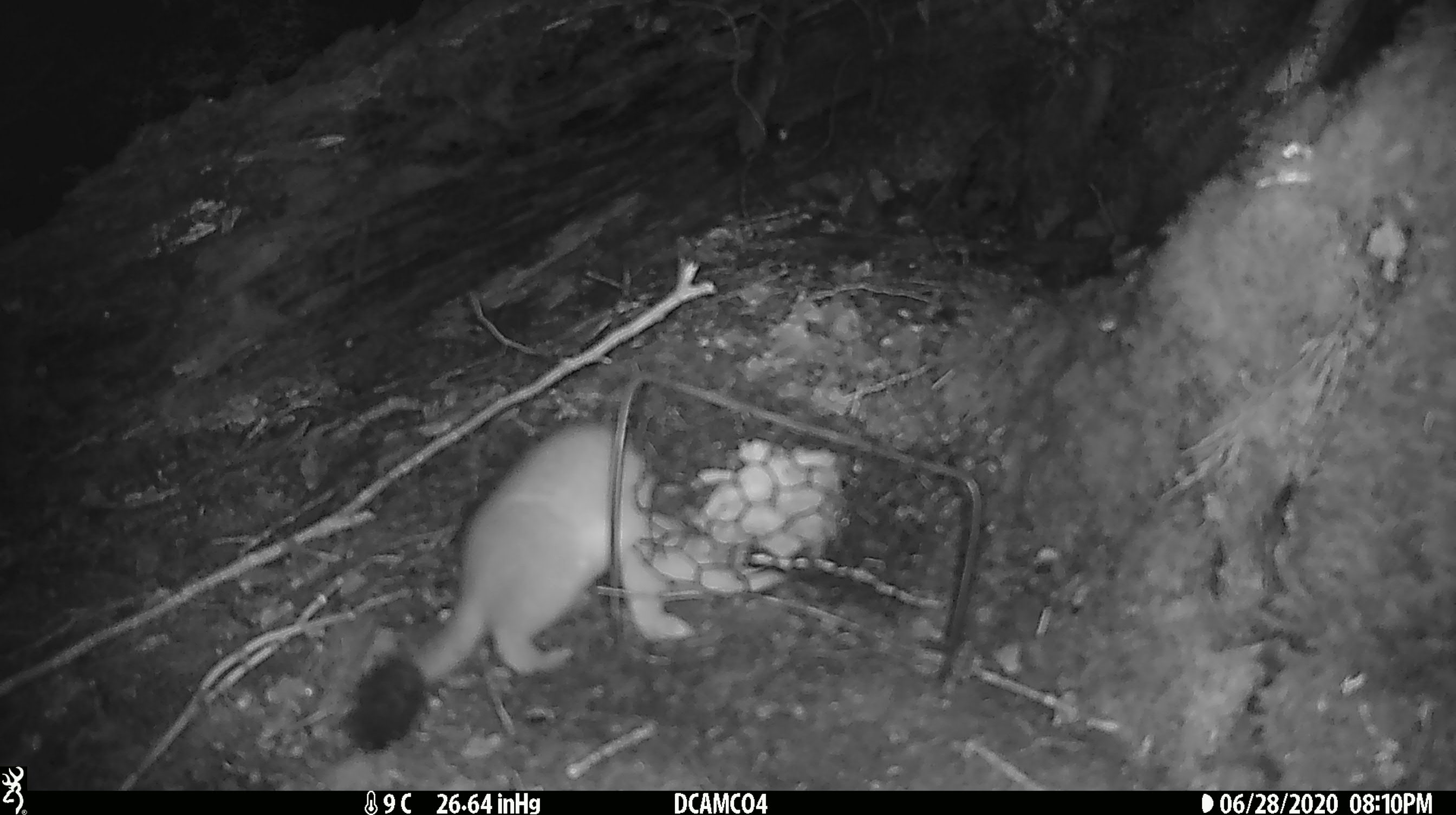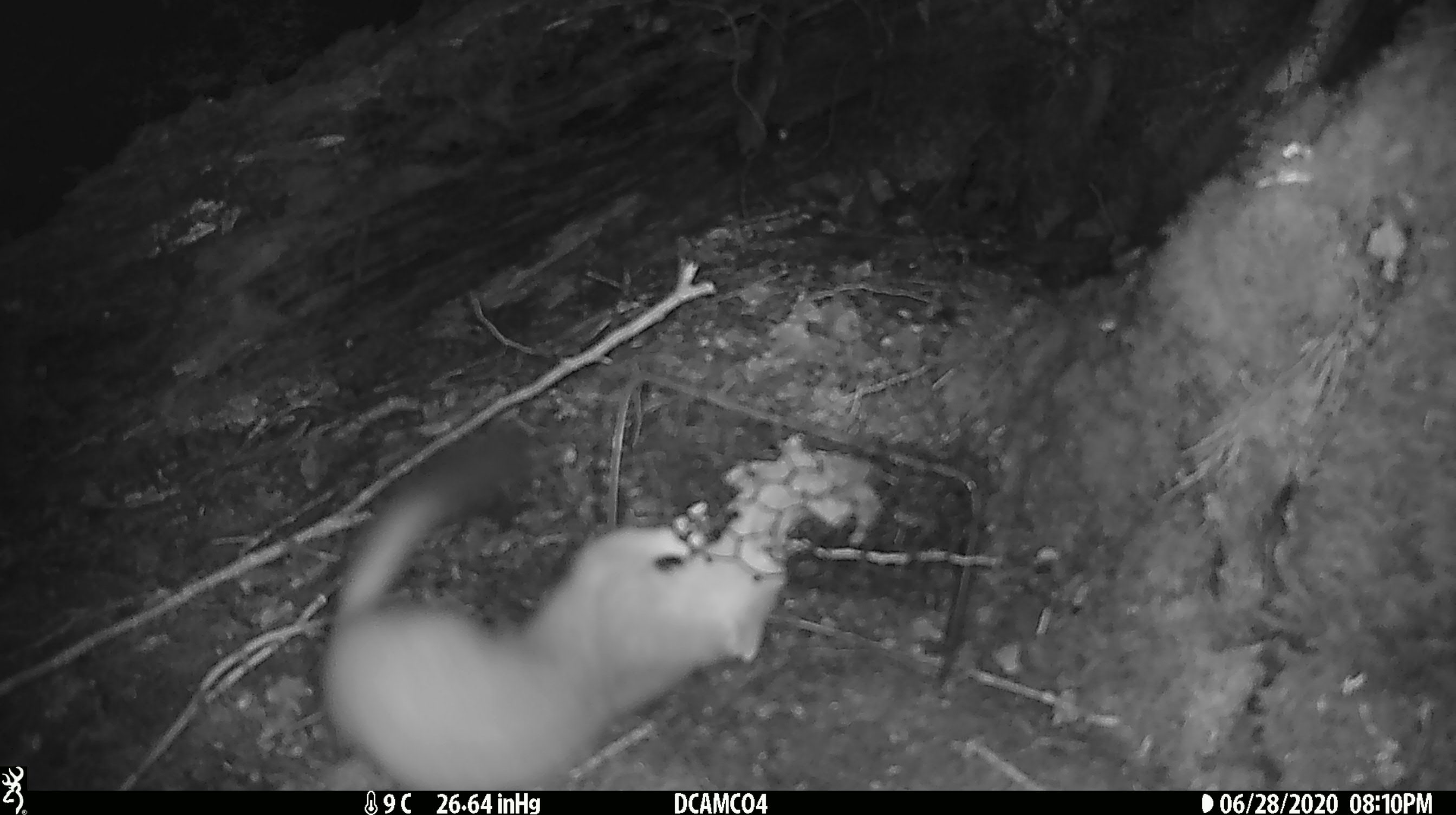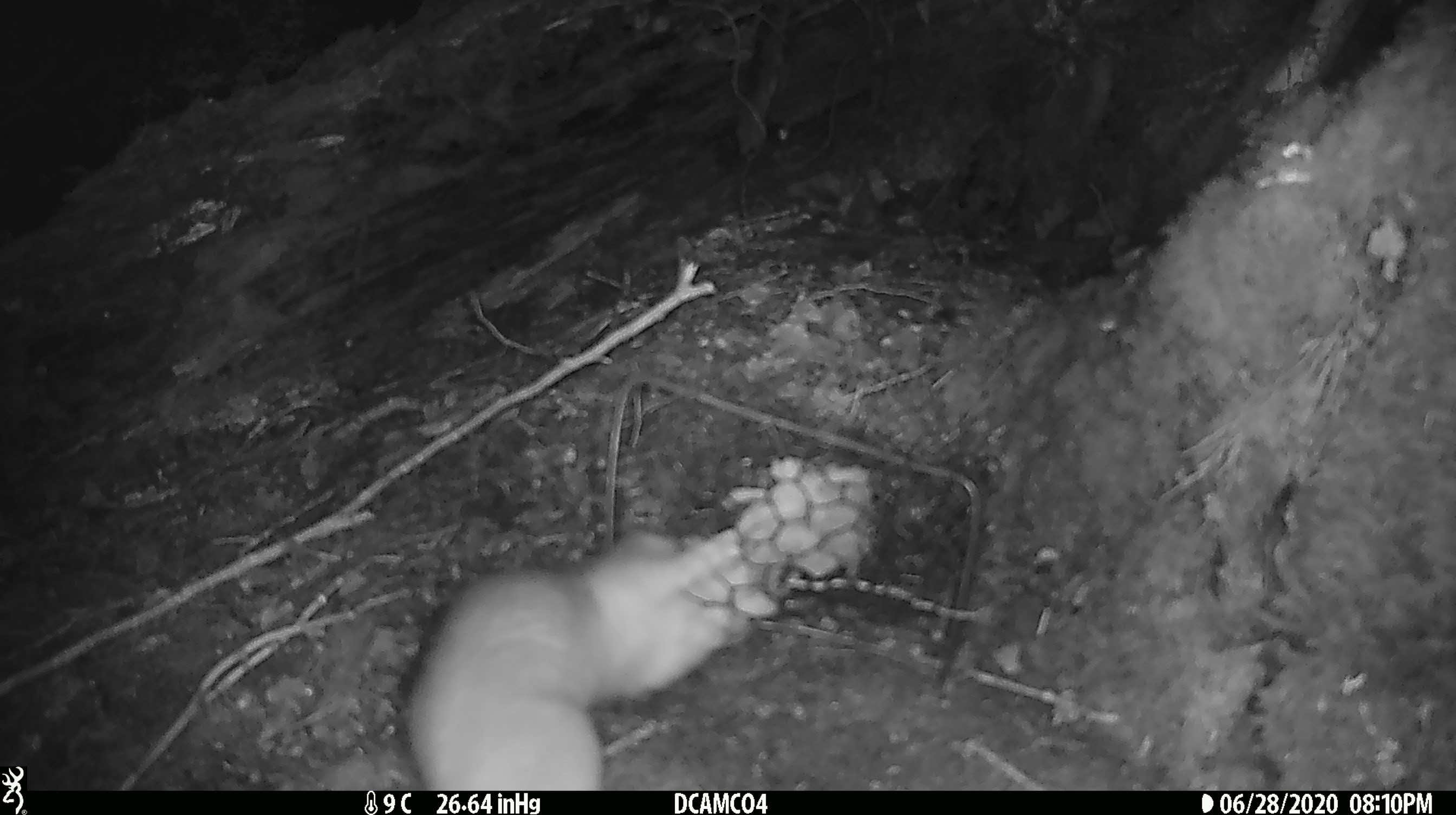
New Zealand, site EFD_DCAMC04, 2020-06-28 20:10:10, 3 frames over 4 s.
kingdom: Animalia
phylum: Chordata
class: Mammalia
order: Carnivora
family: Mustelidae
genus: Mustela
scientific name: Mustela erminea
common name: stoat